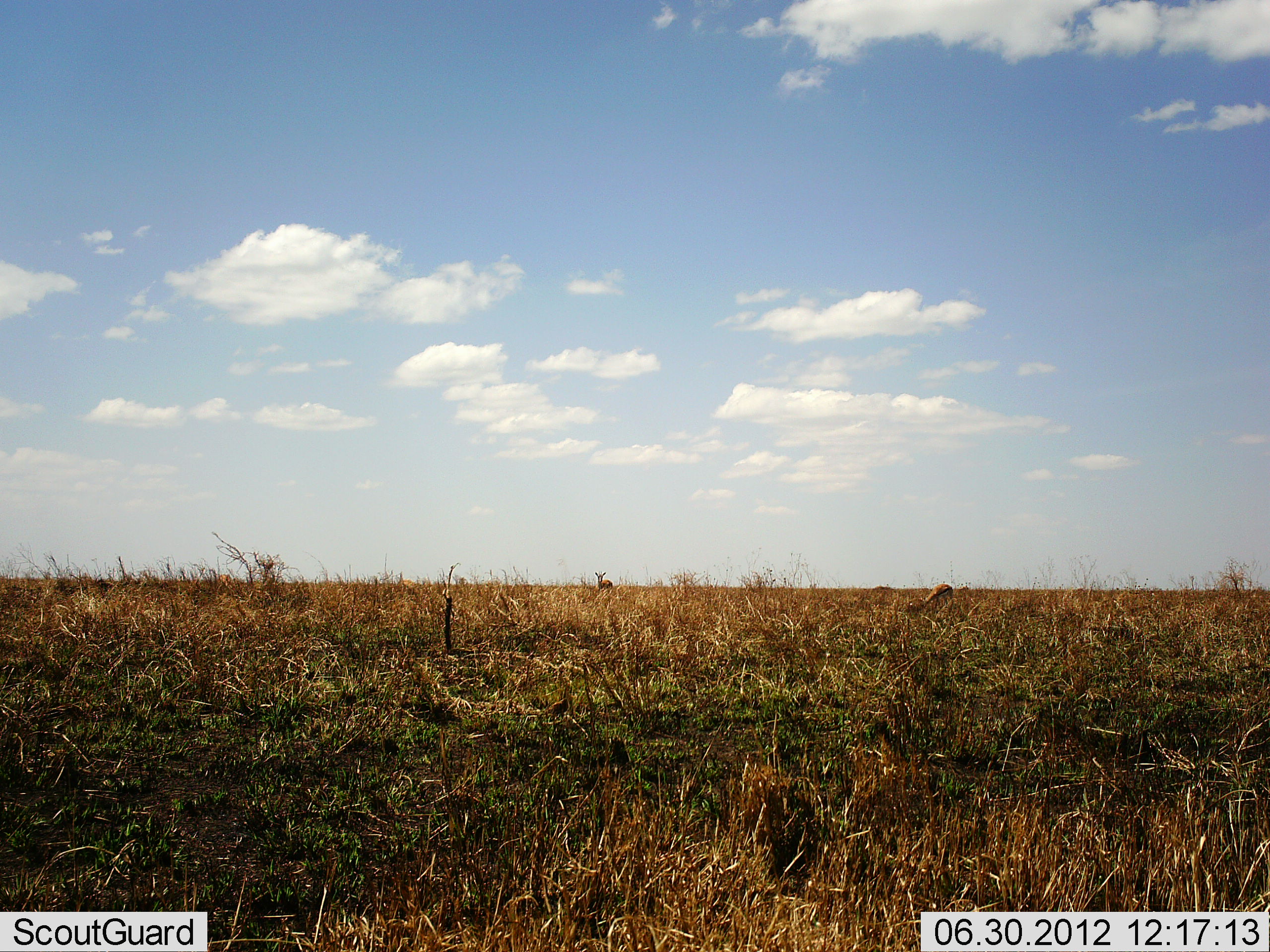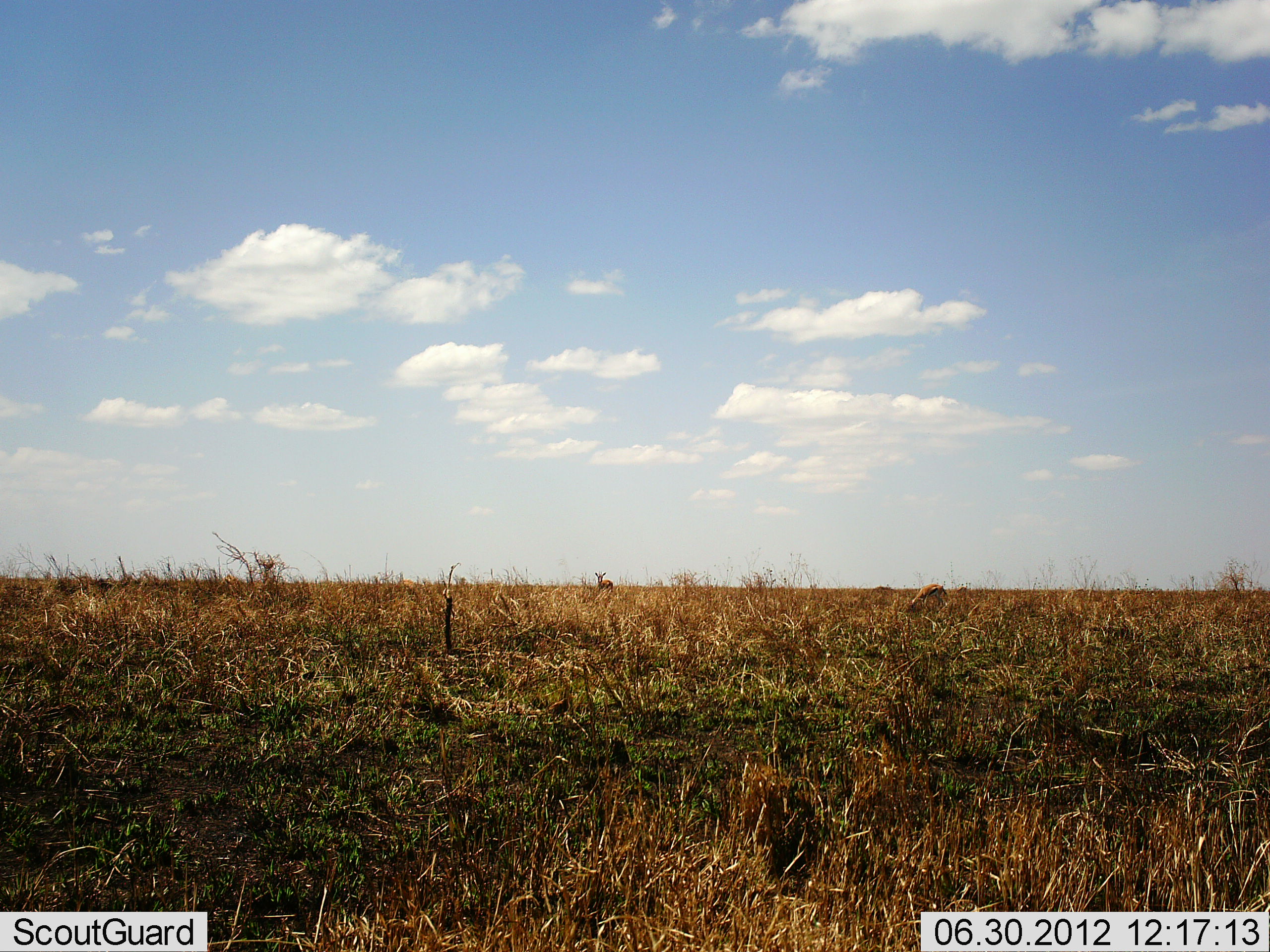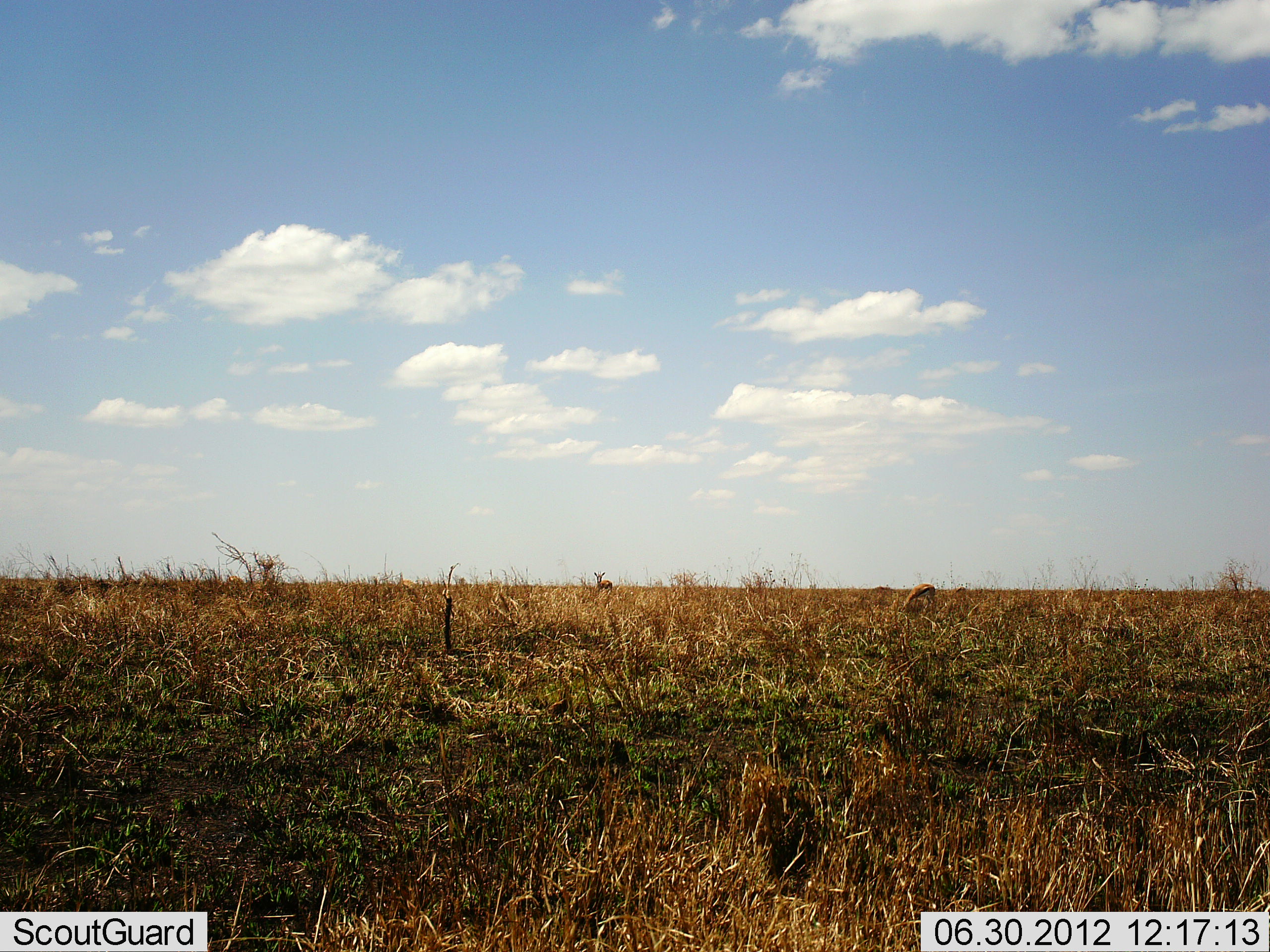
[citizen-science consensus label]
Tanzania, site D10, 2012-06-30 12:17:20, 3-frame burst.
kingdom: Animalia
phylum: Chordata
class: Mammalia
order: Artiodactyla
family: Bovidae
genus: Eudorcas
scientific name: Eudorcas thomsonii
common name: thomson's gazelle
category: gazellethomsons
Gazellethomsons (thomson's gazelle) (Eudorcas thomsonii), count 2. Behavior (volunteer vote fractions): standing 80%, resting 0%, moving 30%, interacting 0%. Young present (vote fraction): 0%. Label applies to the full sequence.